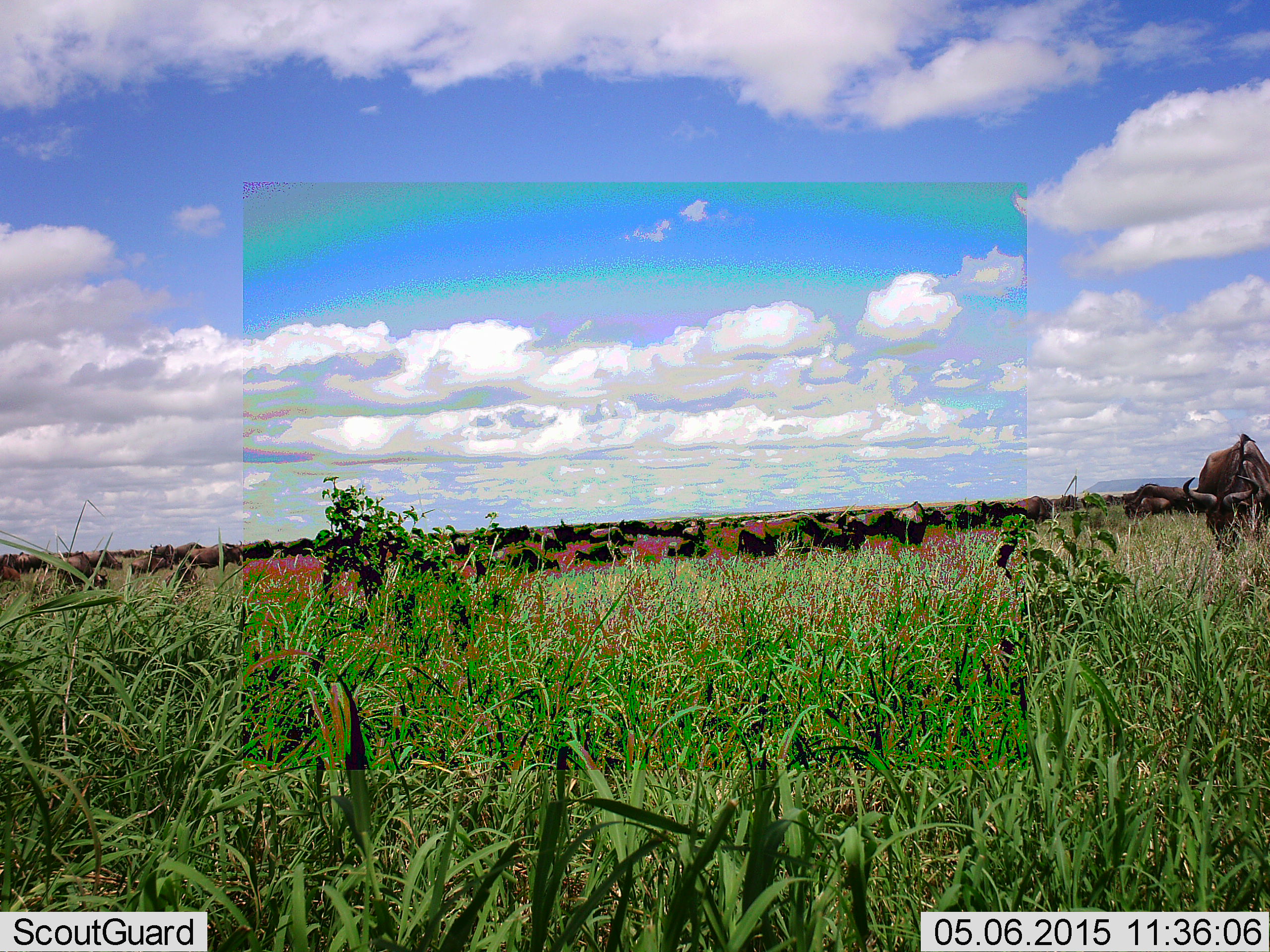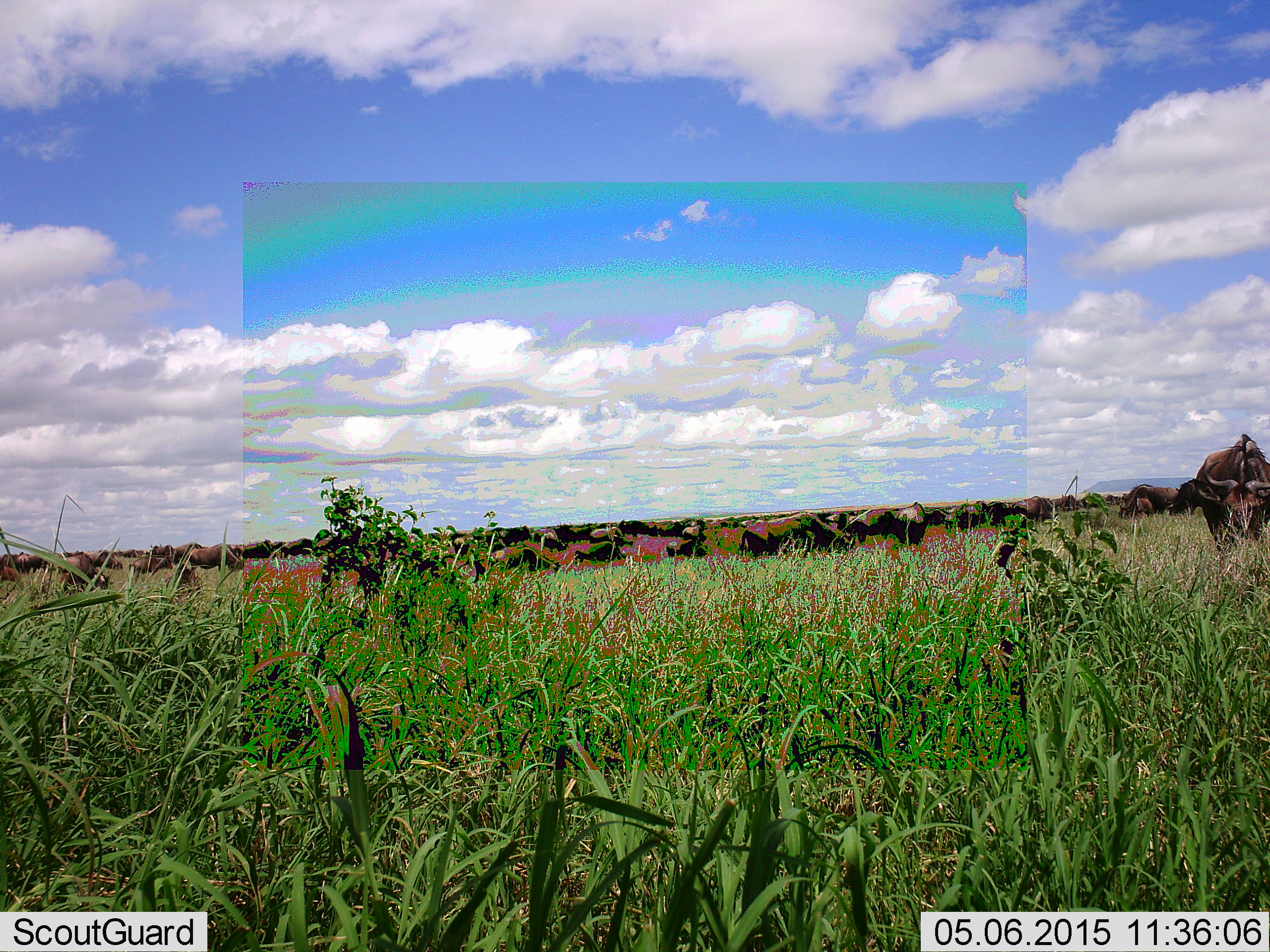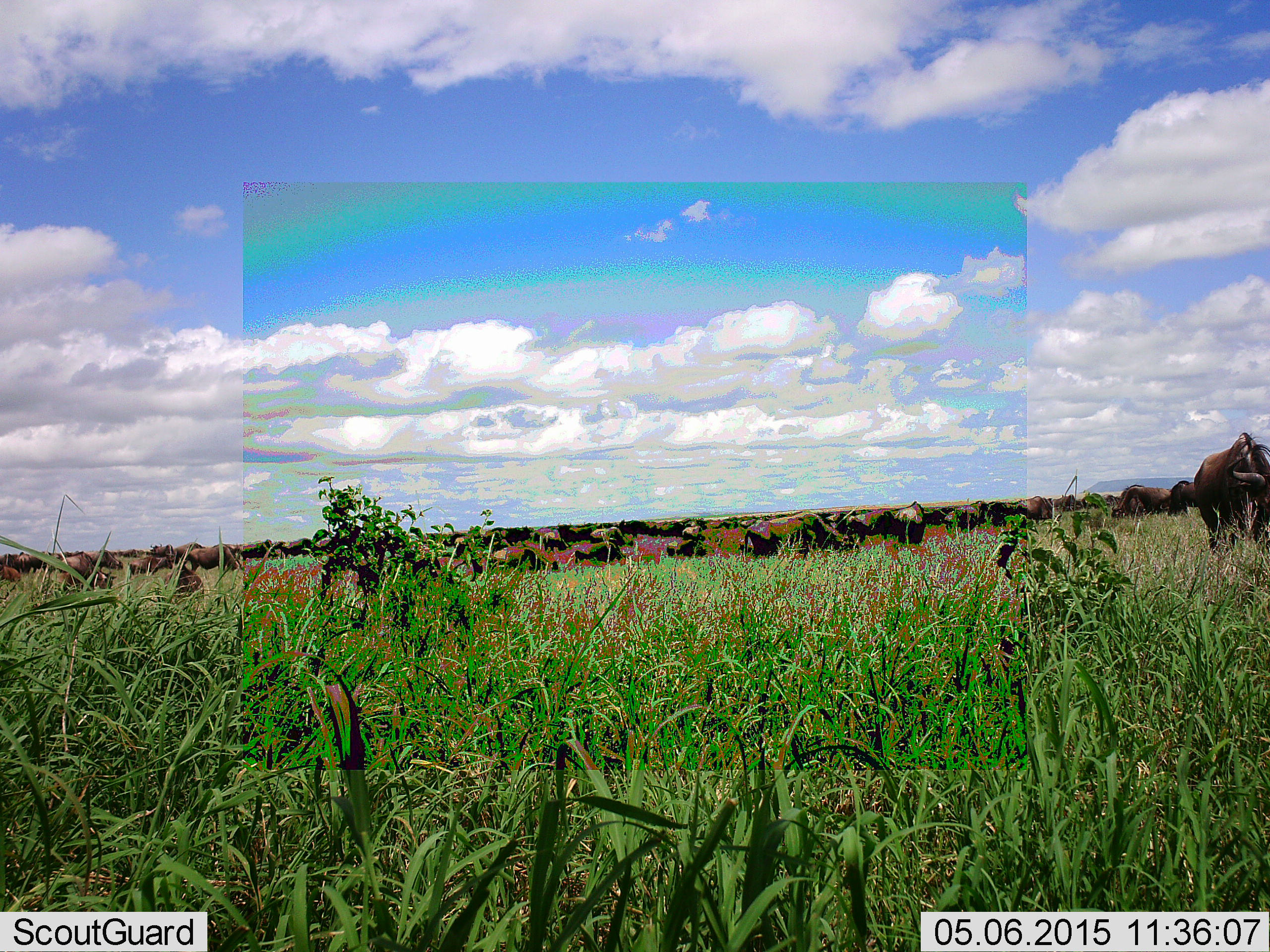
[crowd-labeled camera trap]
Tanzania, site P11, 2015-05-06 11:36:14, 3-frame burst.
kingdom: Animalia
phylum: Chordata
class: Mammalia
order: Artiodactyla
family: Bovidae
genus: Connochaetes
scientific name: Connochaetes taurinus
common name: blue wildebeest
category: wildebeest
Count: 11-50.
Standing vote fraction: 40%.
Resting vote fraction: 30%.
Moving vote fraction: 10%.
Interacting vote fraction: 10%.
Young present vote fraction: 0%.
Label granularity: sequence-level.